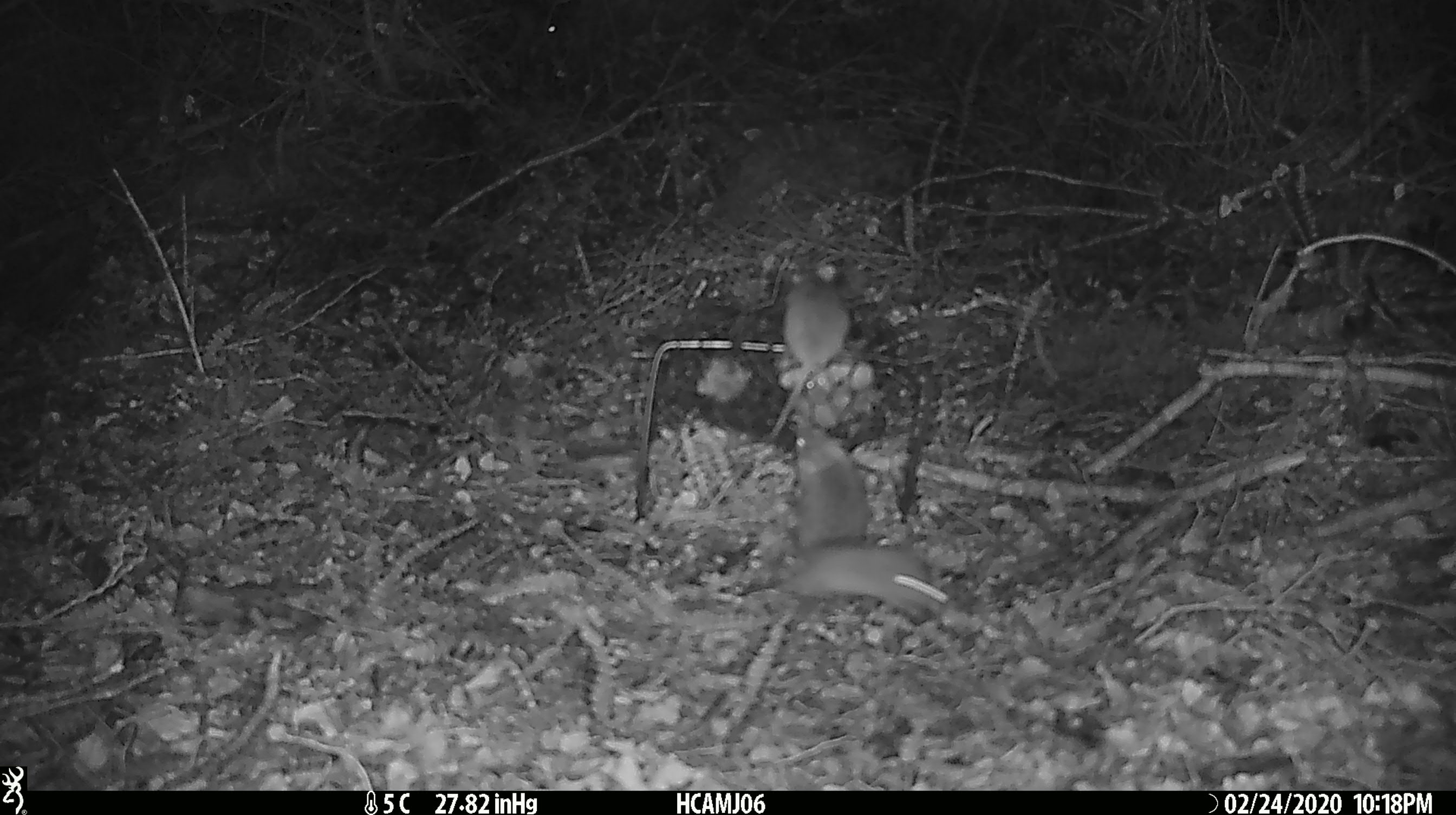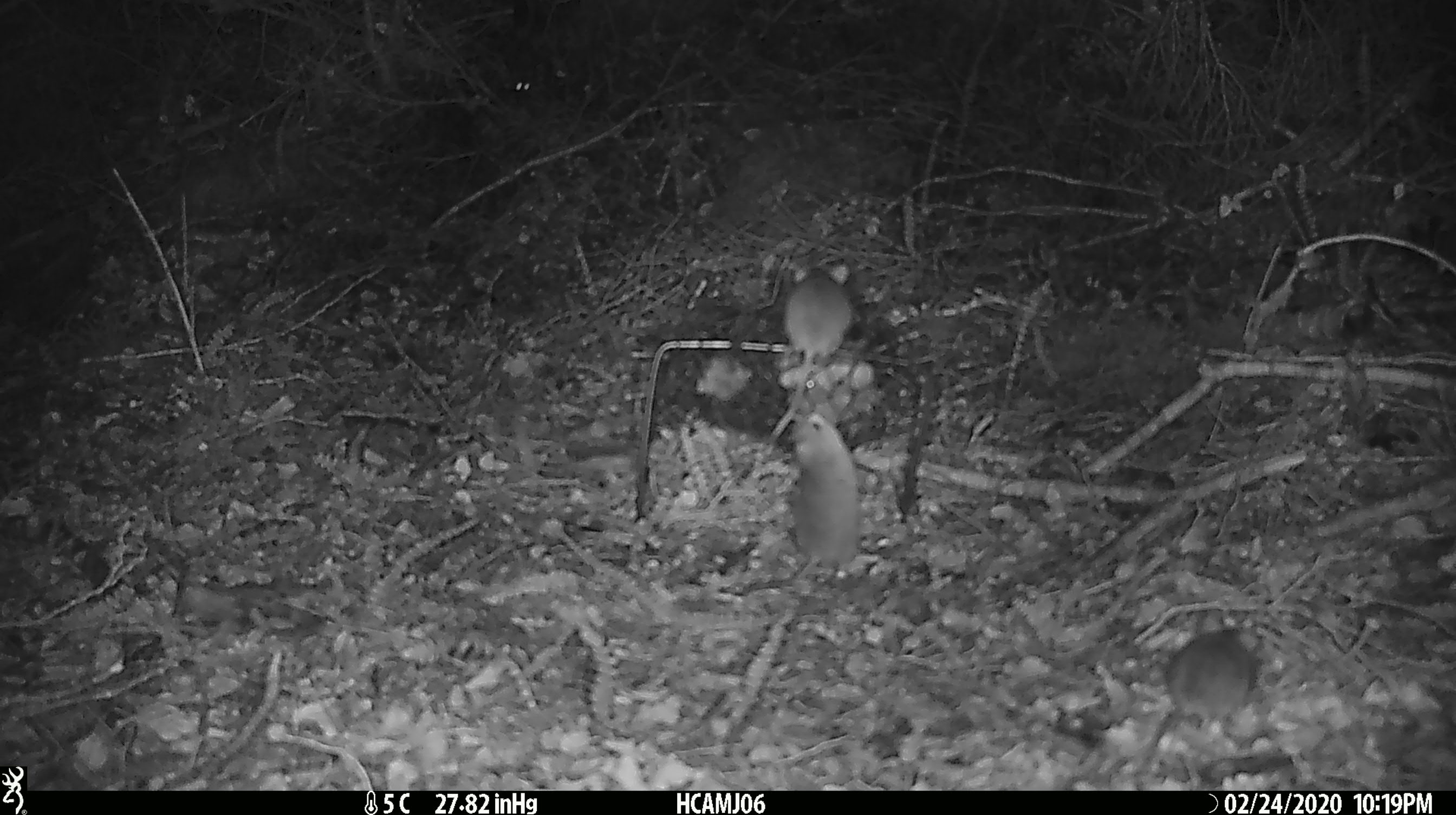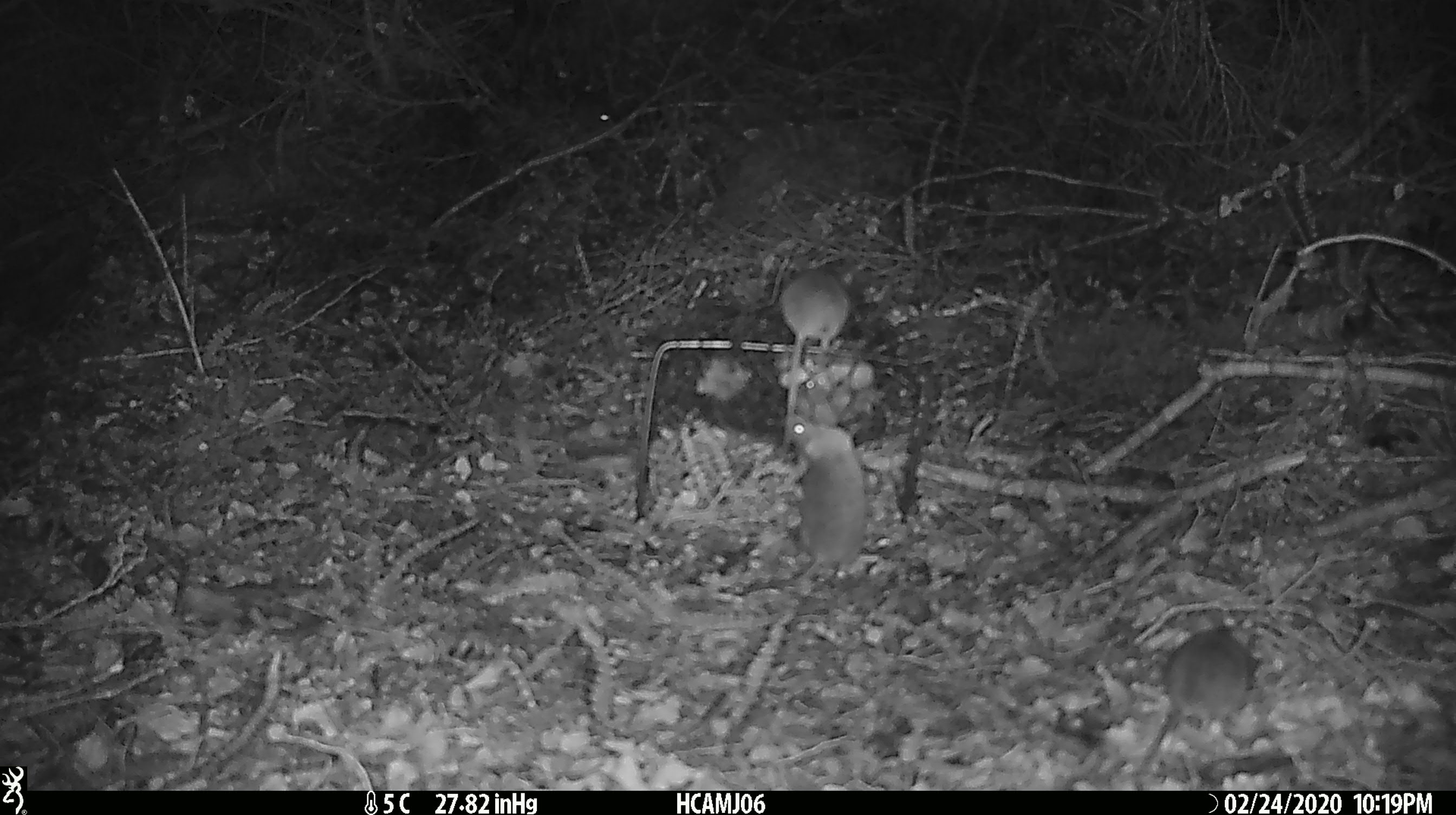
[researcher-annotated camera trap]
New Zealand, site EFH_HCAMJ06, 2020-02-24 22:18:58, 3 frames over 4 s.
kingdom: Animalia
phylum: Chordata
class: Mammalia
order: Rodentia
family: Muridae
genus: Mus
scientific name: Mus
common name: mouse